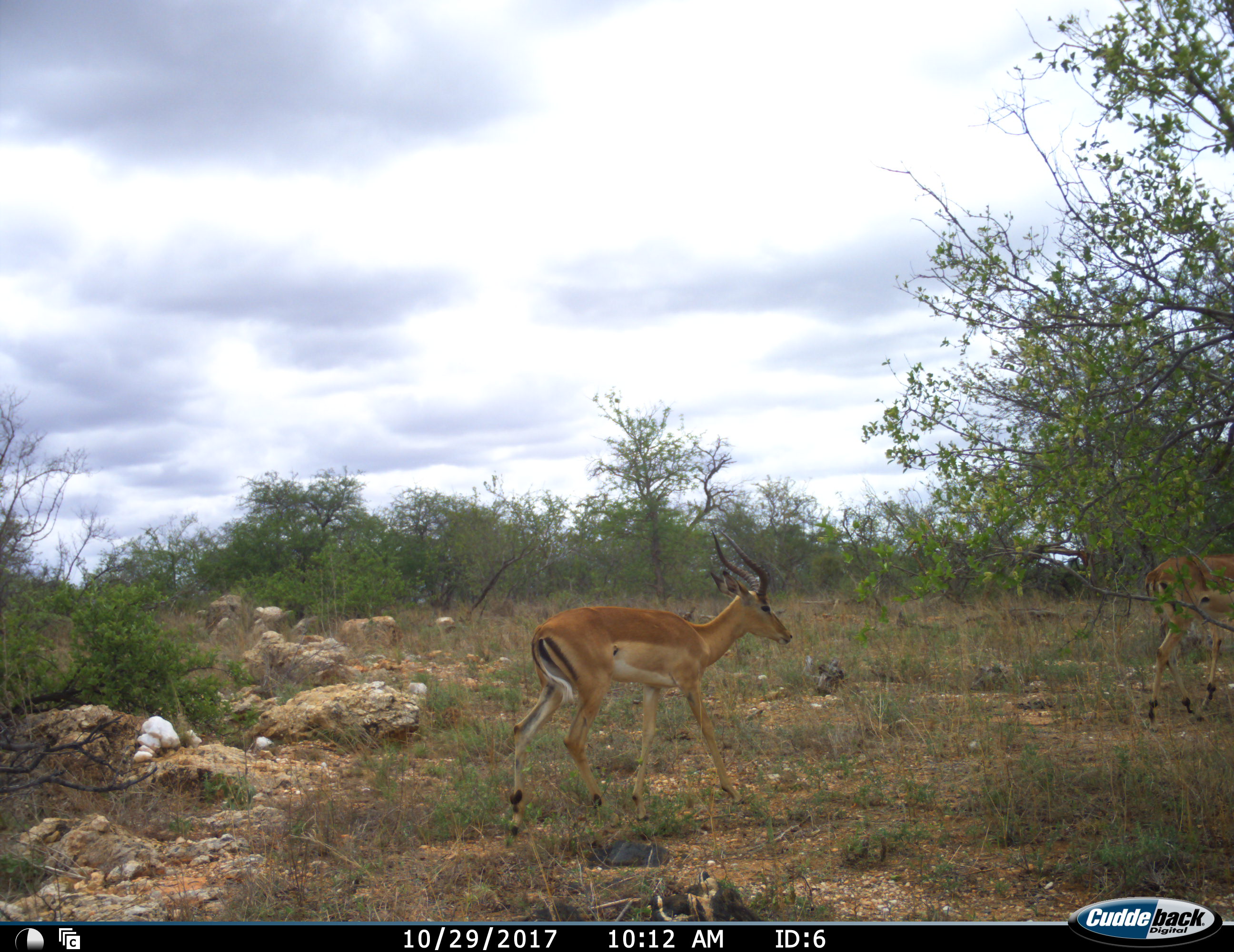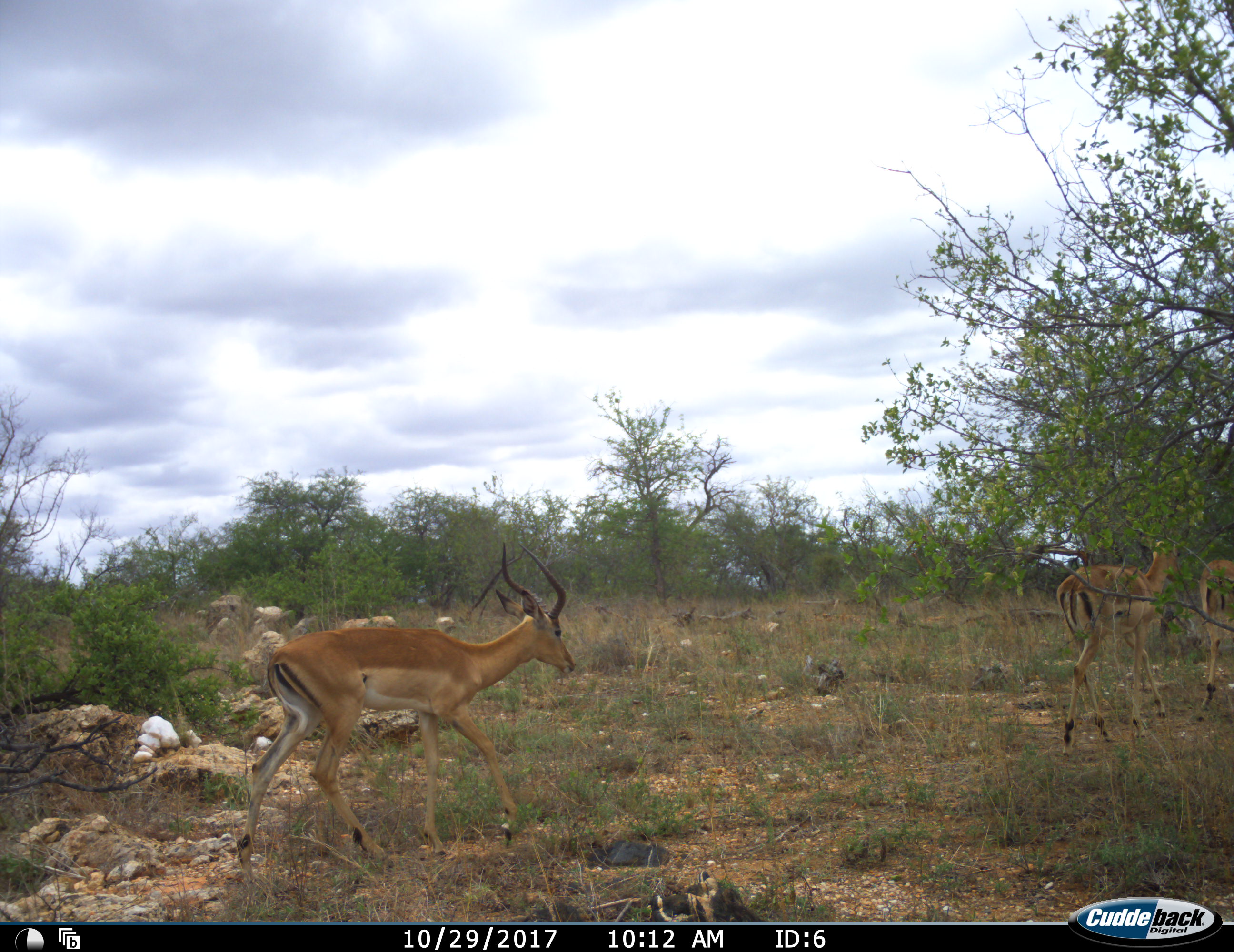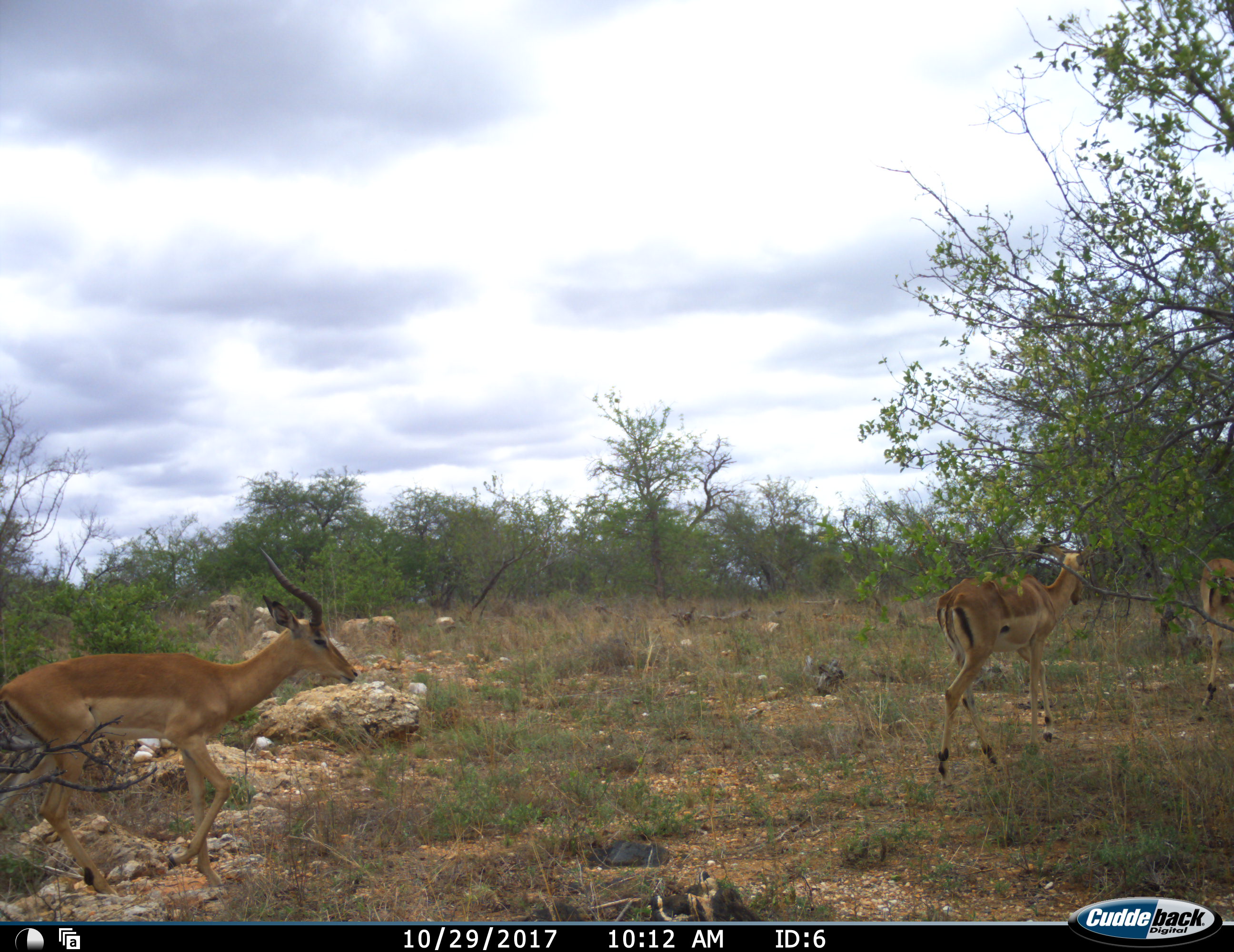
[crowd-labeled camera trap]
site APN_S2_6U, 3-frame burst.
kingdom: Animalia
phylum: Chordata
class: Mammalia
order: Artiodactyla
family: Bovidae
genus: Aepyceros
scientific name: Aepyceros melampus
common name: impala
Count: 3.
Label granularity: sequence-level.